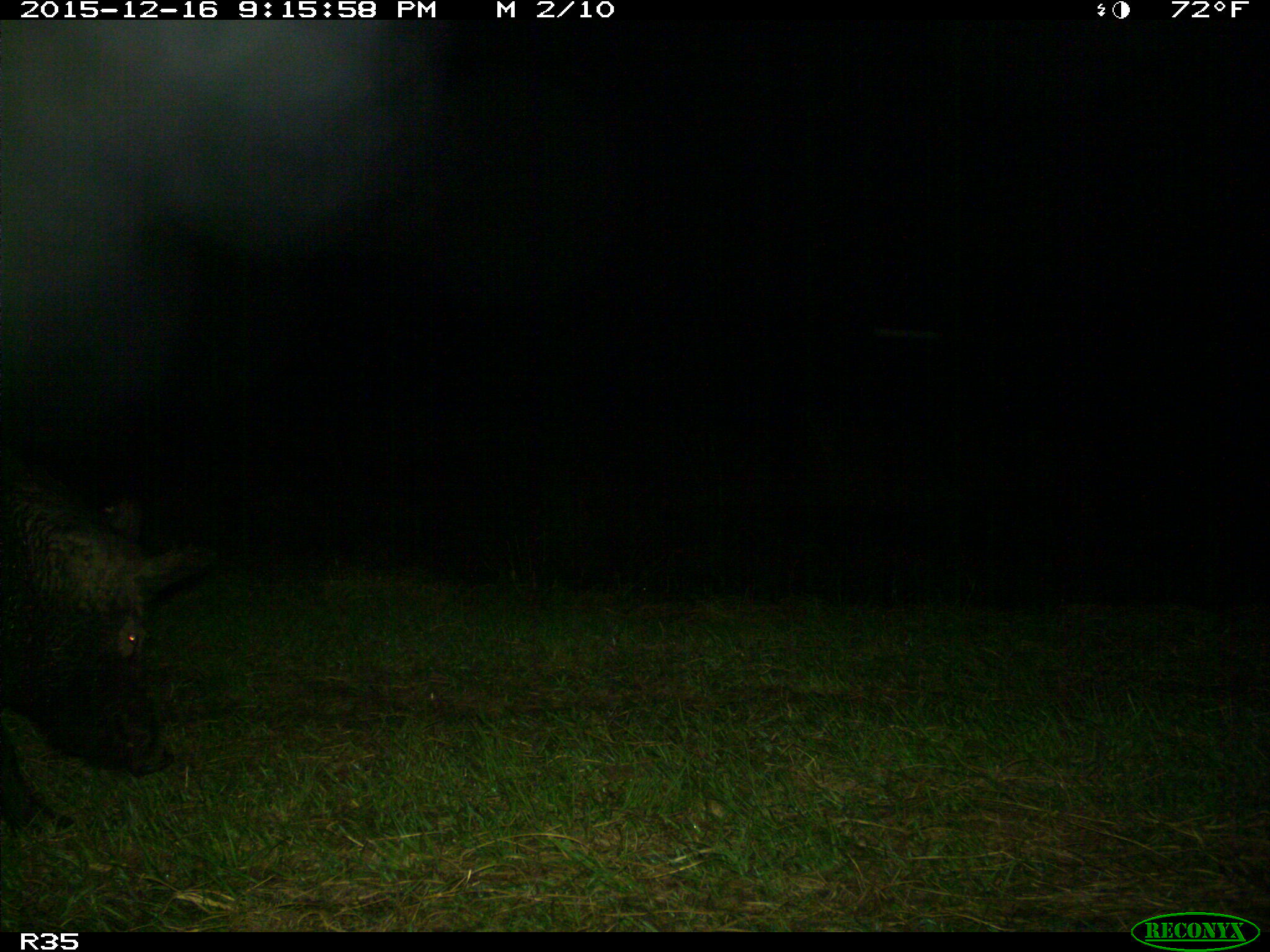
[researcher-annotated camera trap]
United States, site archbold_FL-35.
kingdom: Animalia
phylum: Chordata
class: Mammalia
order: Artiodactyla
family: Suidae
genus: Sus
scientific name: Sus scrofa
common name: wild boar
Sus scrofa (wild boar).